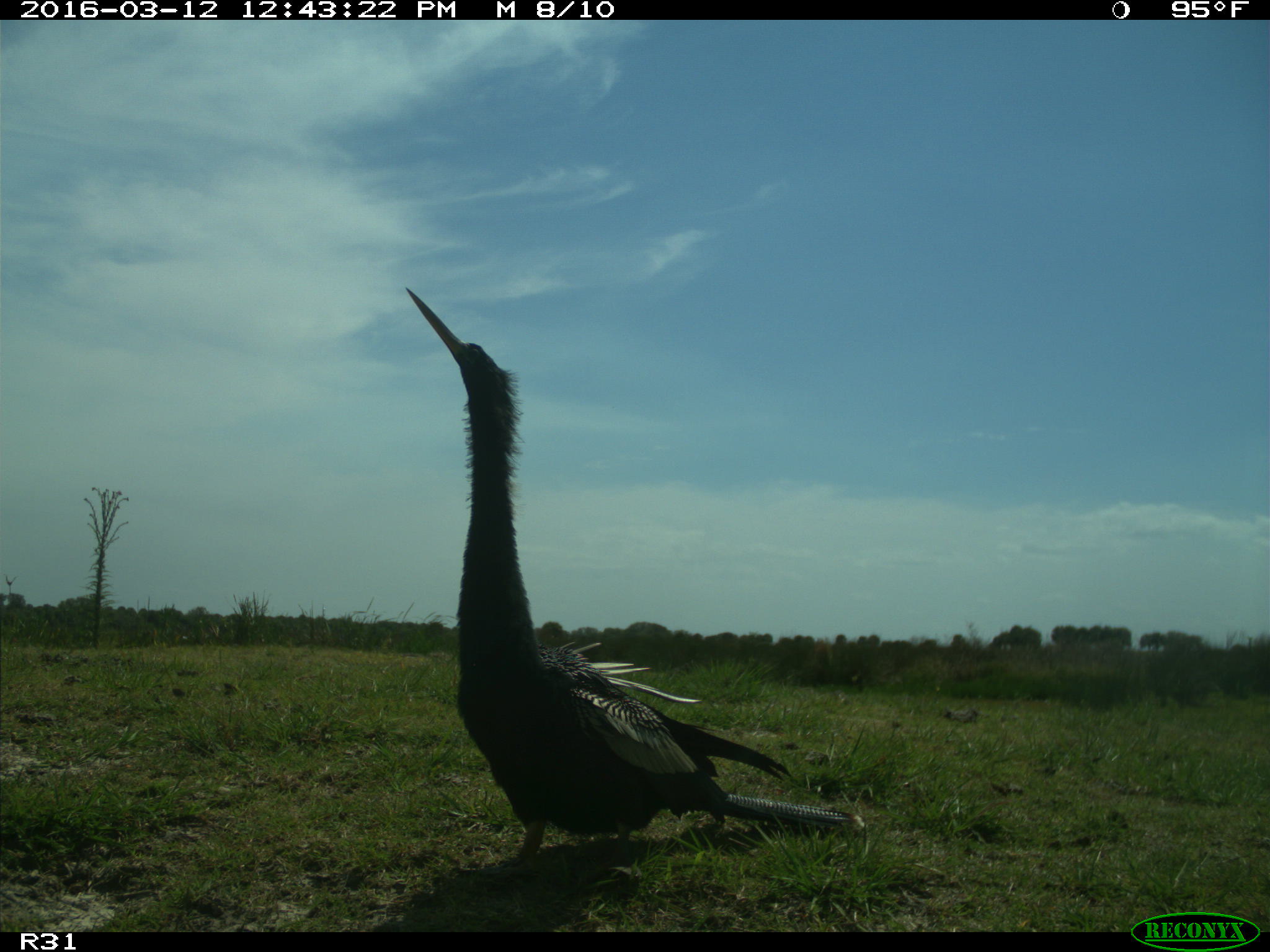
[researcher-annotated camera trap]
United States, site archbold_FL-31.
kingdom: Animalia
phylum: Chordata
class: Aves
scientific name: Aves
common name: birds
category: unidentified bird